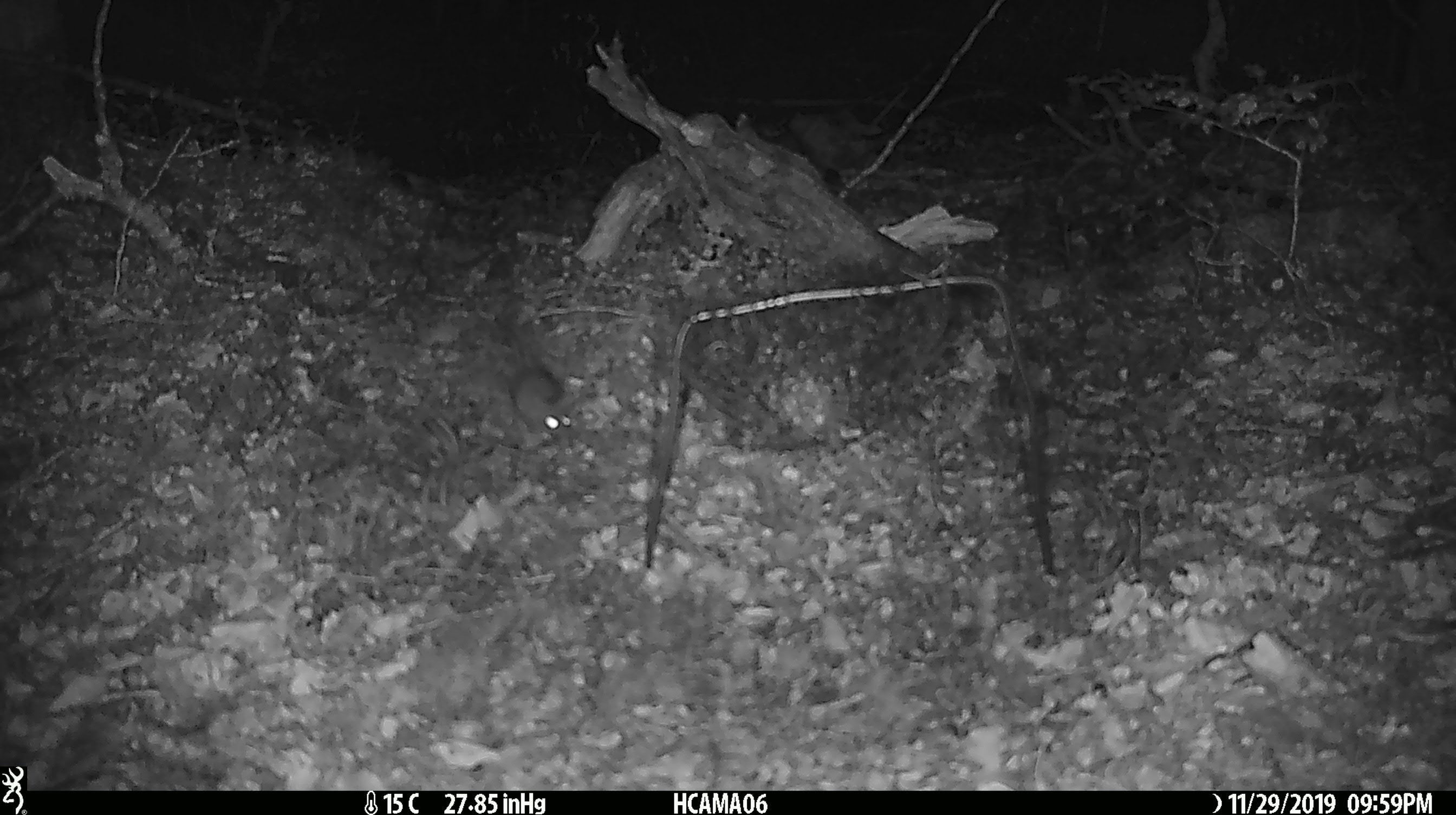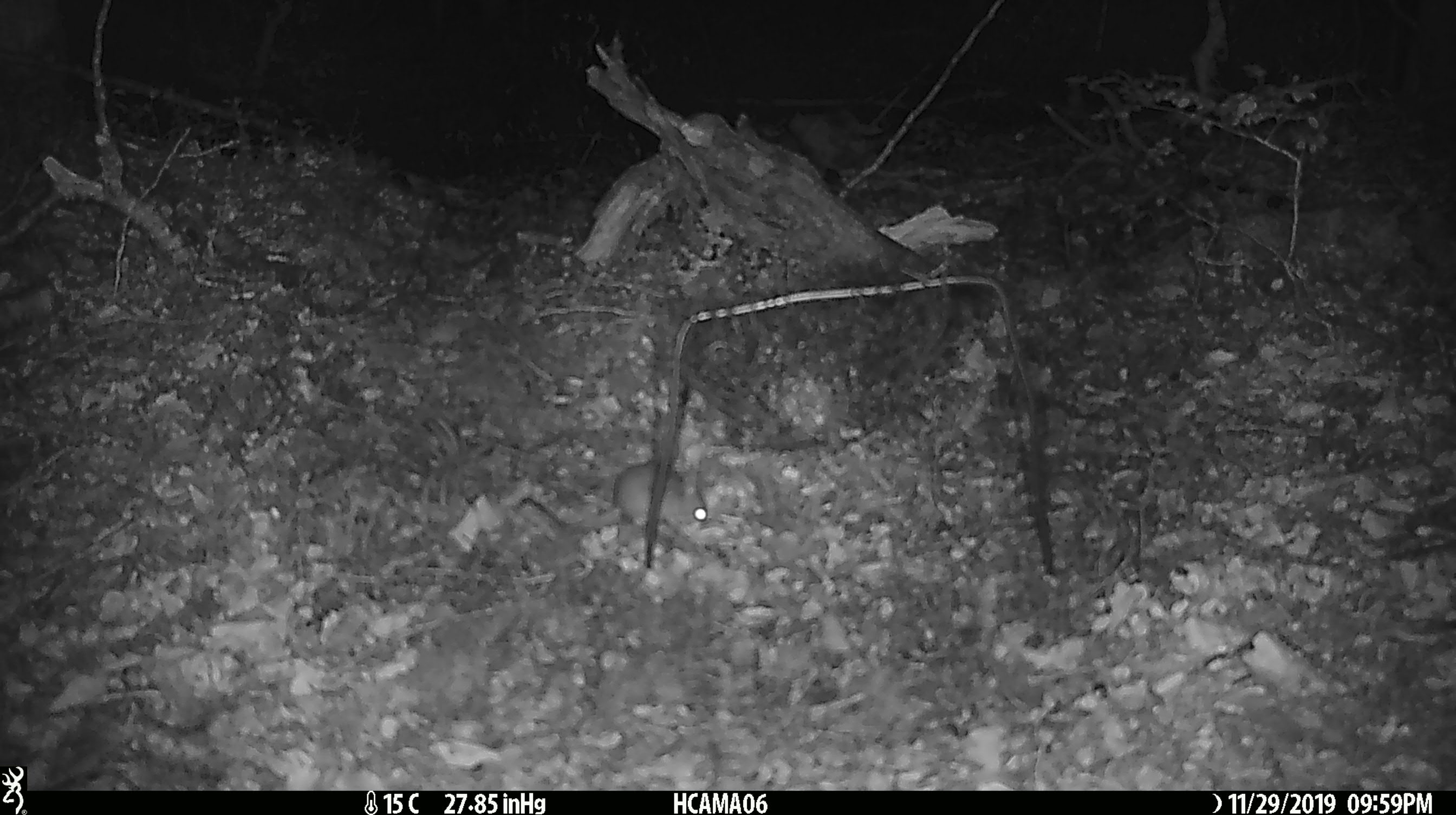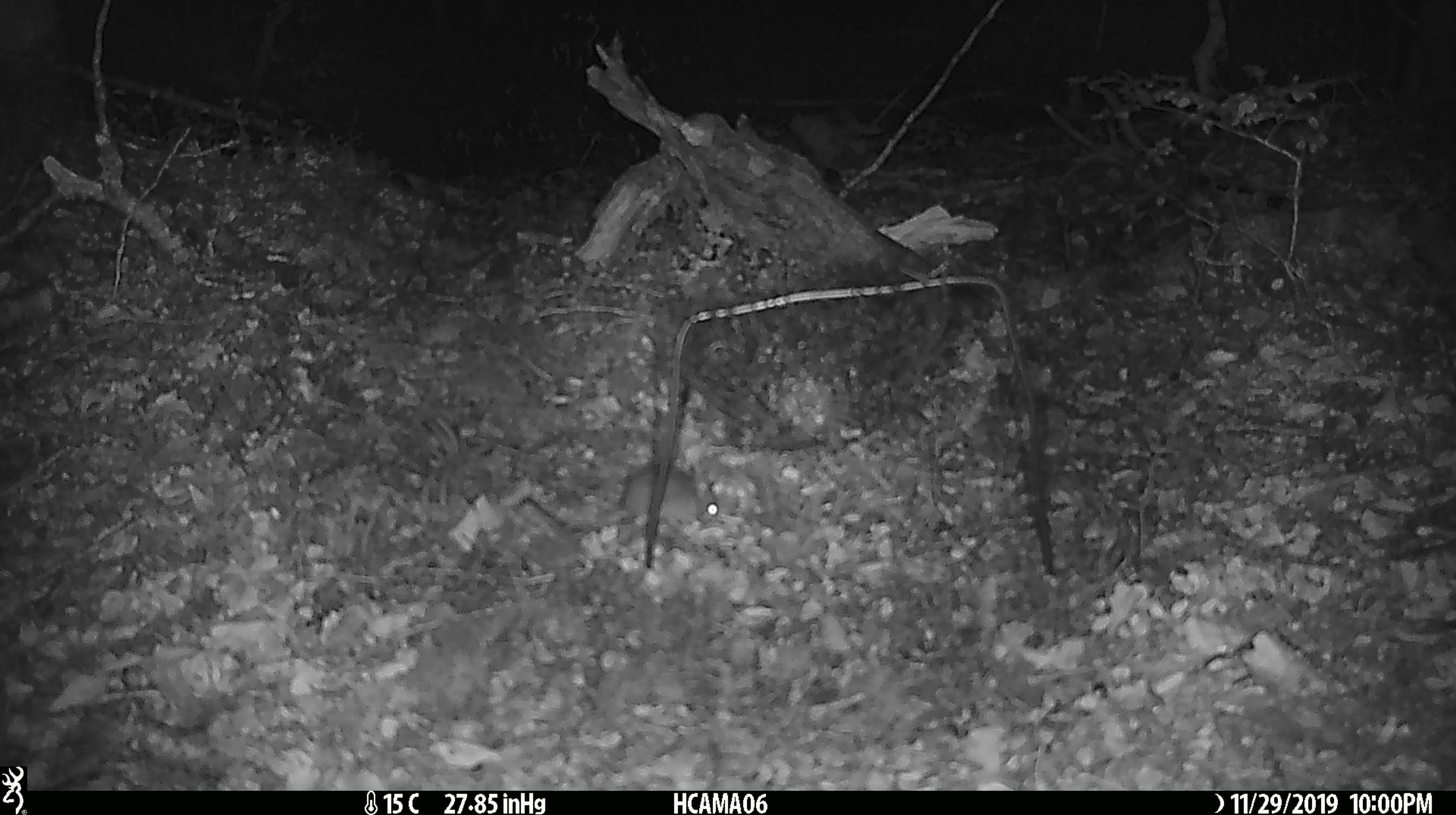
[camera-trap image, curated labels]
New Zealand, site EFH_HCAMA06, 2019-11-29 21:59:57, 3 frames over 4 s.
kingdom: Animalia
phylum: Chordata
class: Mammalia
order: Rodentia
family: Muridae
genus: Mus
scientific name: Mus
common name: mouse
Mouse (Mus).